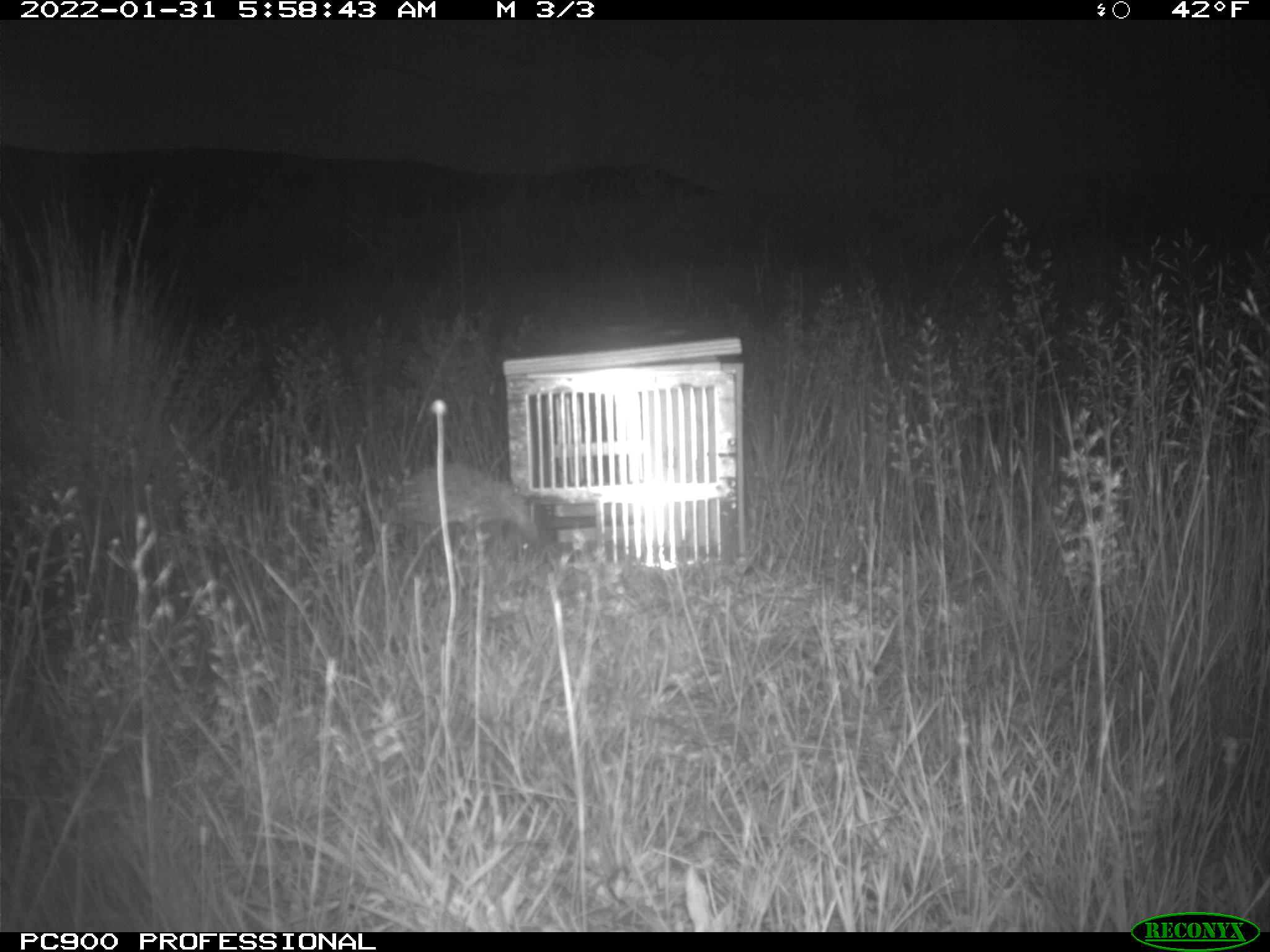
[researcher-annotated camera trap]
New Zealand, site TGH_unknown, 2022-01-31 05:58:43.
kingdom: Animalia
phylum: Chordata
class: Mammalia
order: Eulipotyphla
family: Erinaceidae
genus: Erinaceus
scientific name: Erinaceus europaeus europaeus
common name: european hedgehog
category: hedgehog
Hedgehog (european hedgehog) (Erinaceus europaeus europaeus).